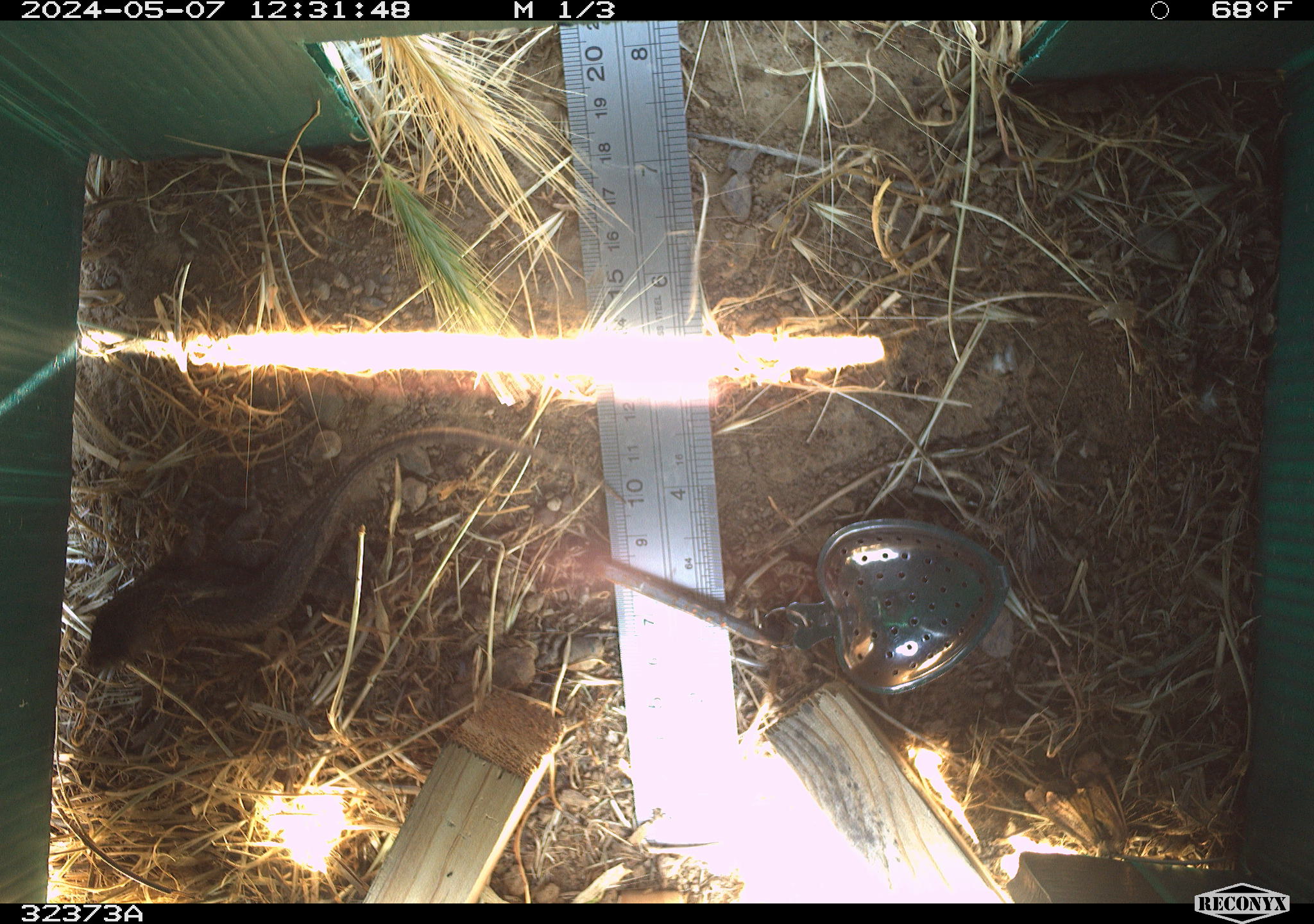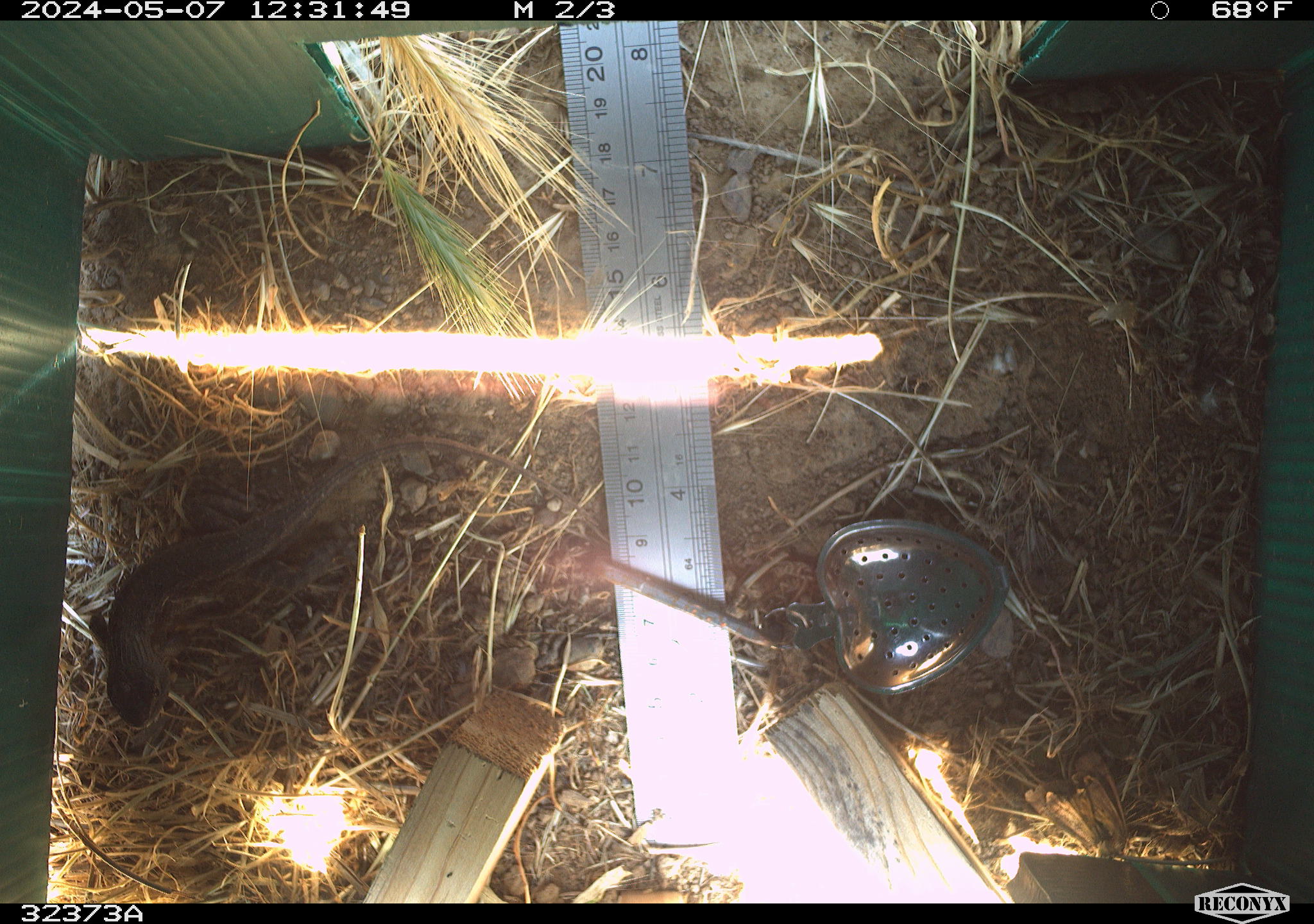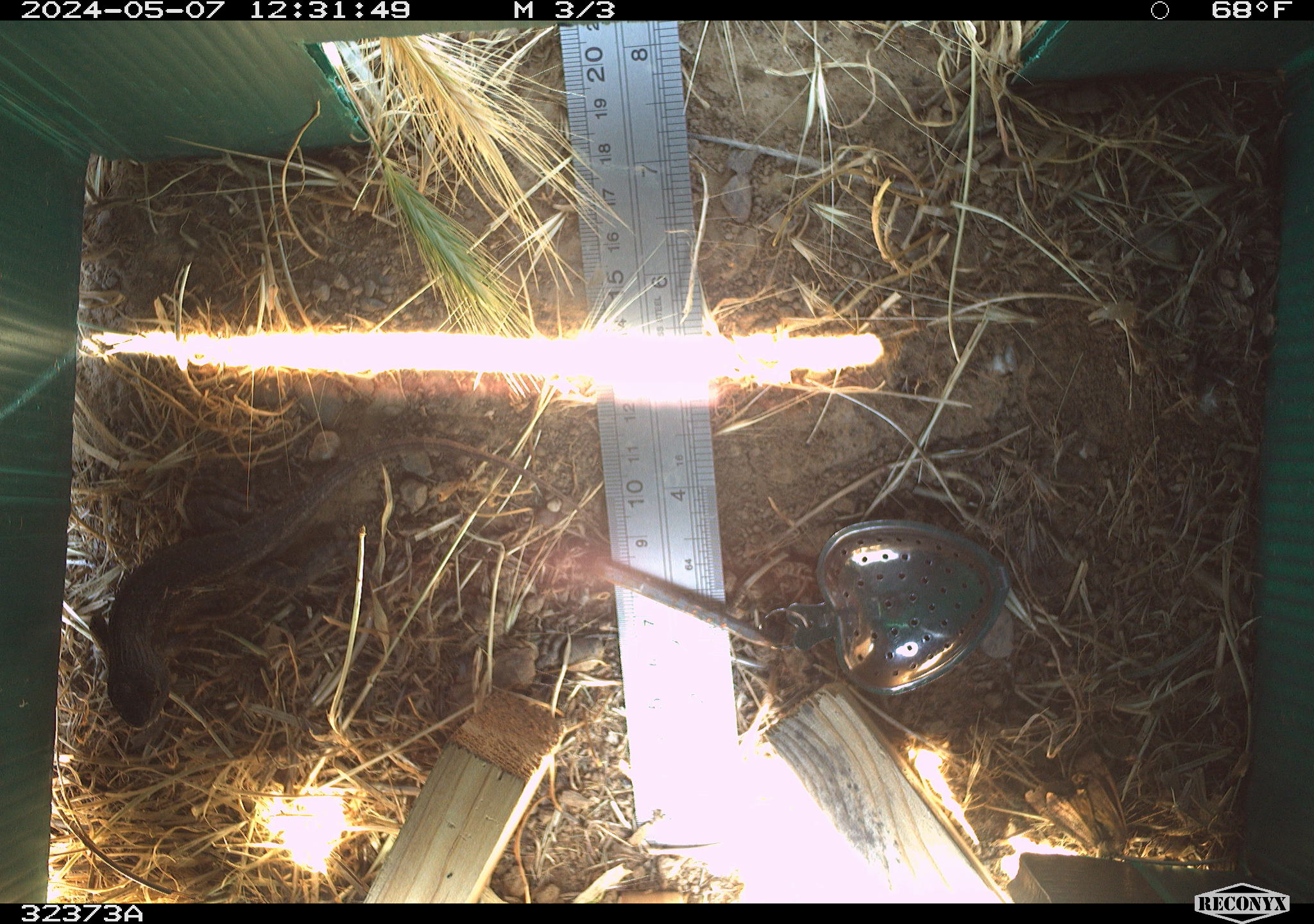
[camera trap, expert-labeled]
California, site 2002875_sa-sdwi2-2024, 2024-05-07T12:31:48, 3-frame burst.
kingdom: Animalia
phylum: Chordata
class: Reptilia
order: Squamata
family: Phrynosomatidae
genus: Sceloporus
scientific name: Sceloporus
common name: spiny lizards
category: sceloporus species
Sceloporus species (spiny lizards) (Sceloporus).